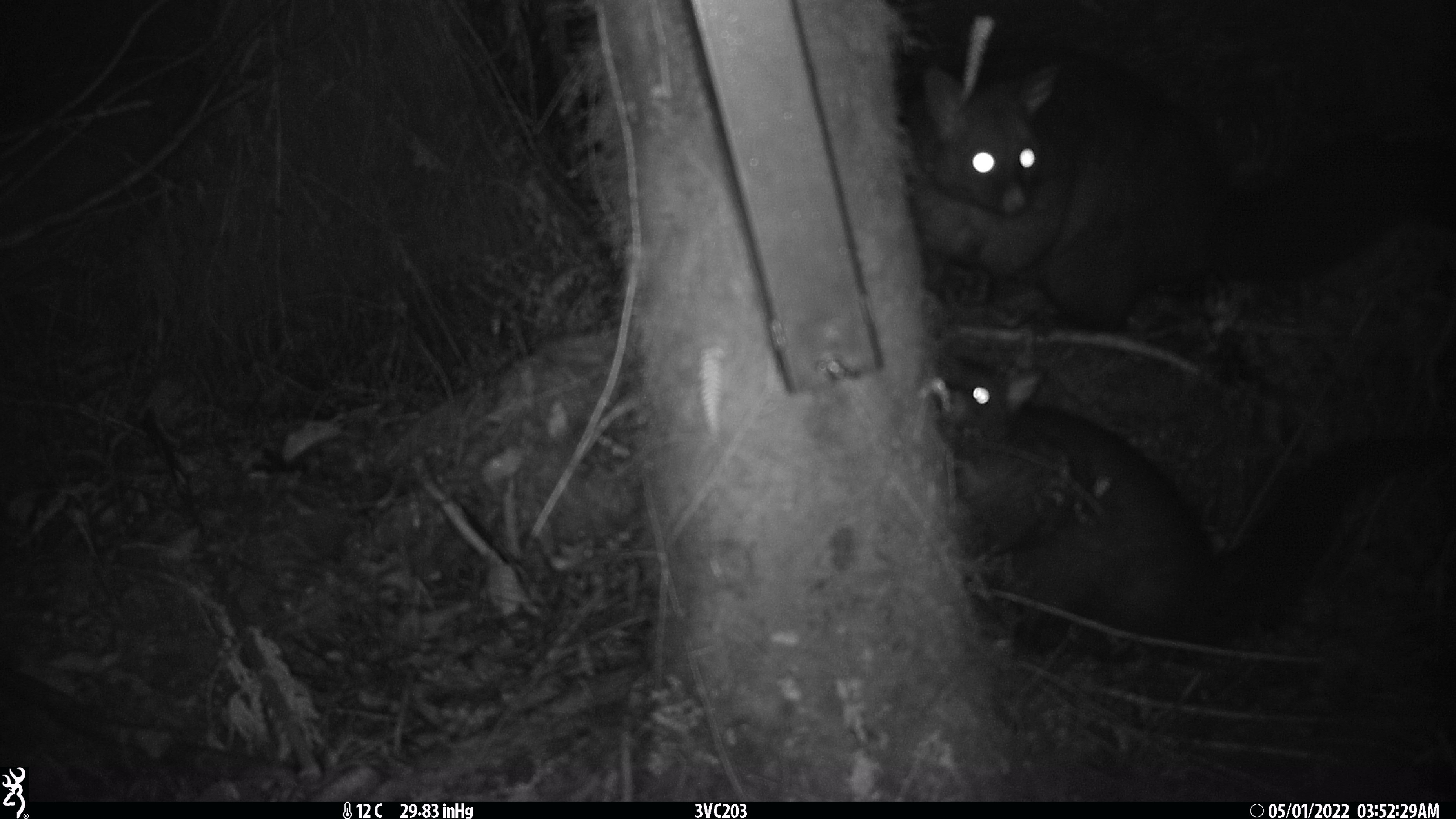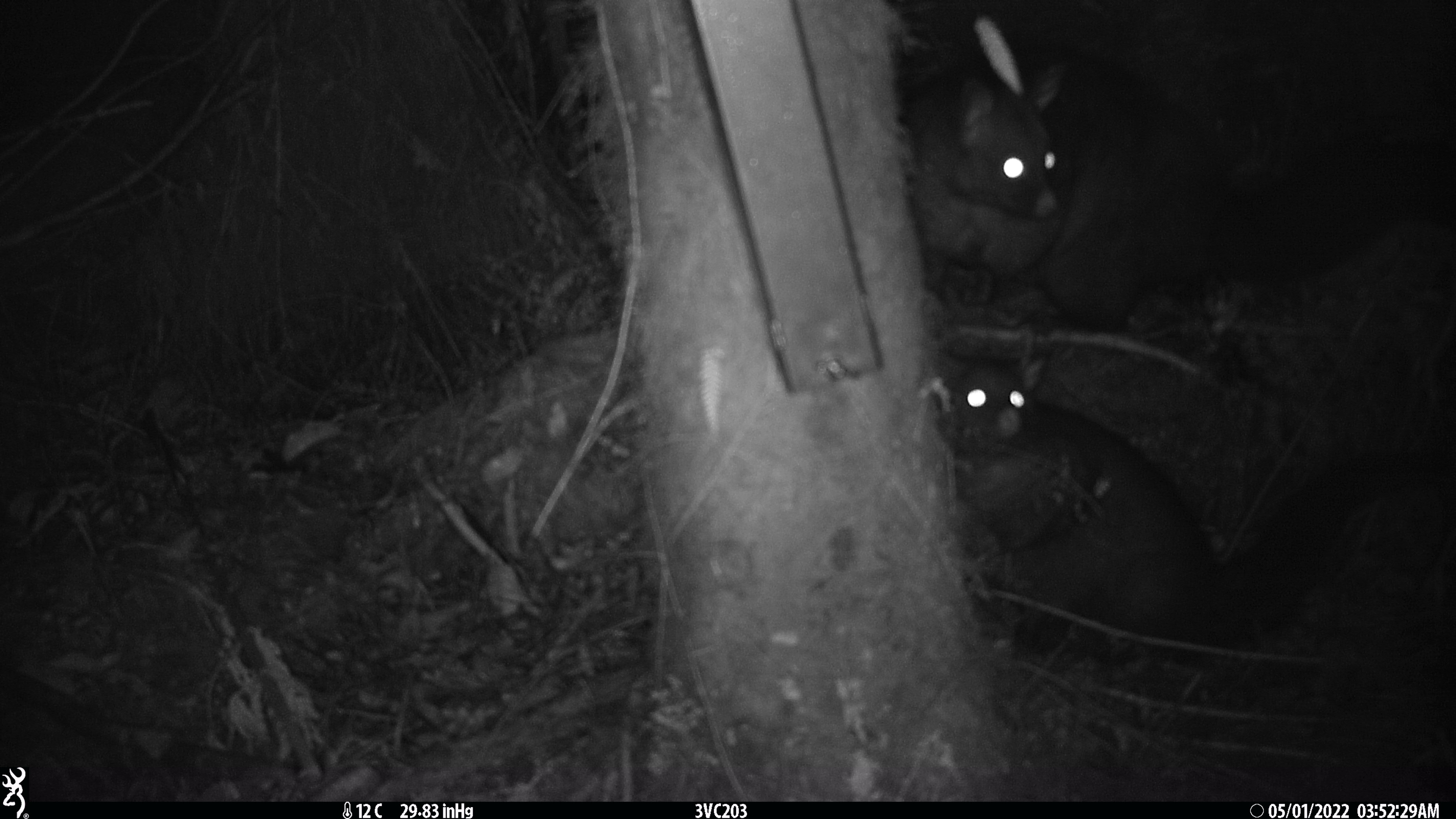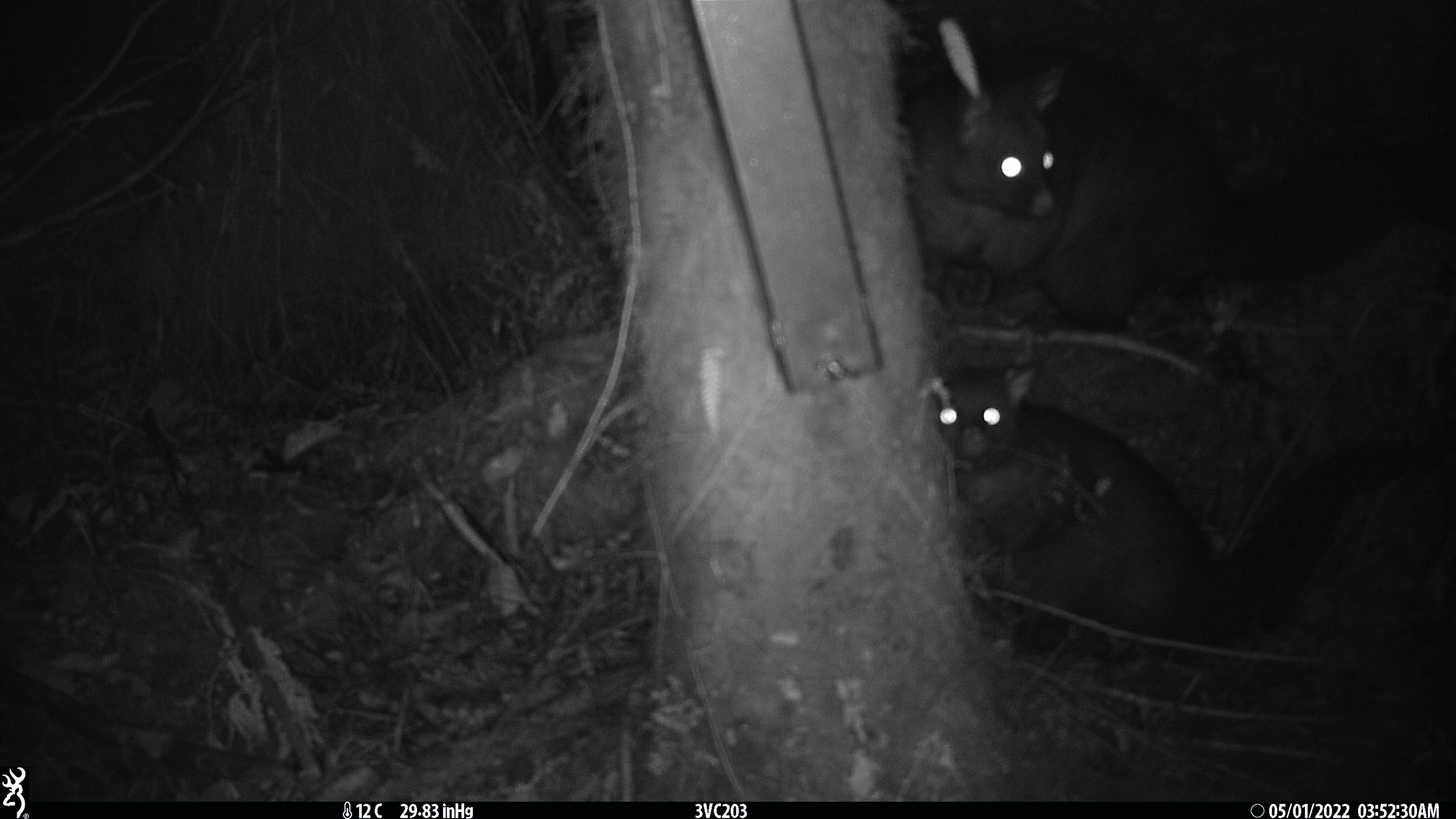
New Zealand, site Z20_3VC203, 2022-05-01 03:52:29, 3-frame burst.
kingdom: Animalia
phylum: Chordata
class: Mammalia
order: Diprotodontia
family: Phalangeridae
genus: Trichosurus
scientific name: Trichosurus vulpecula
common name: common brushtail possum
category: possum